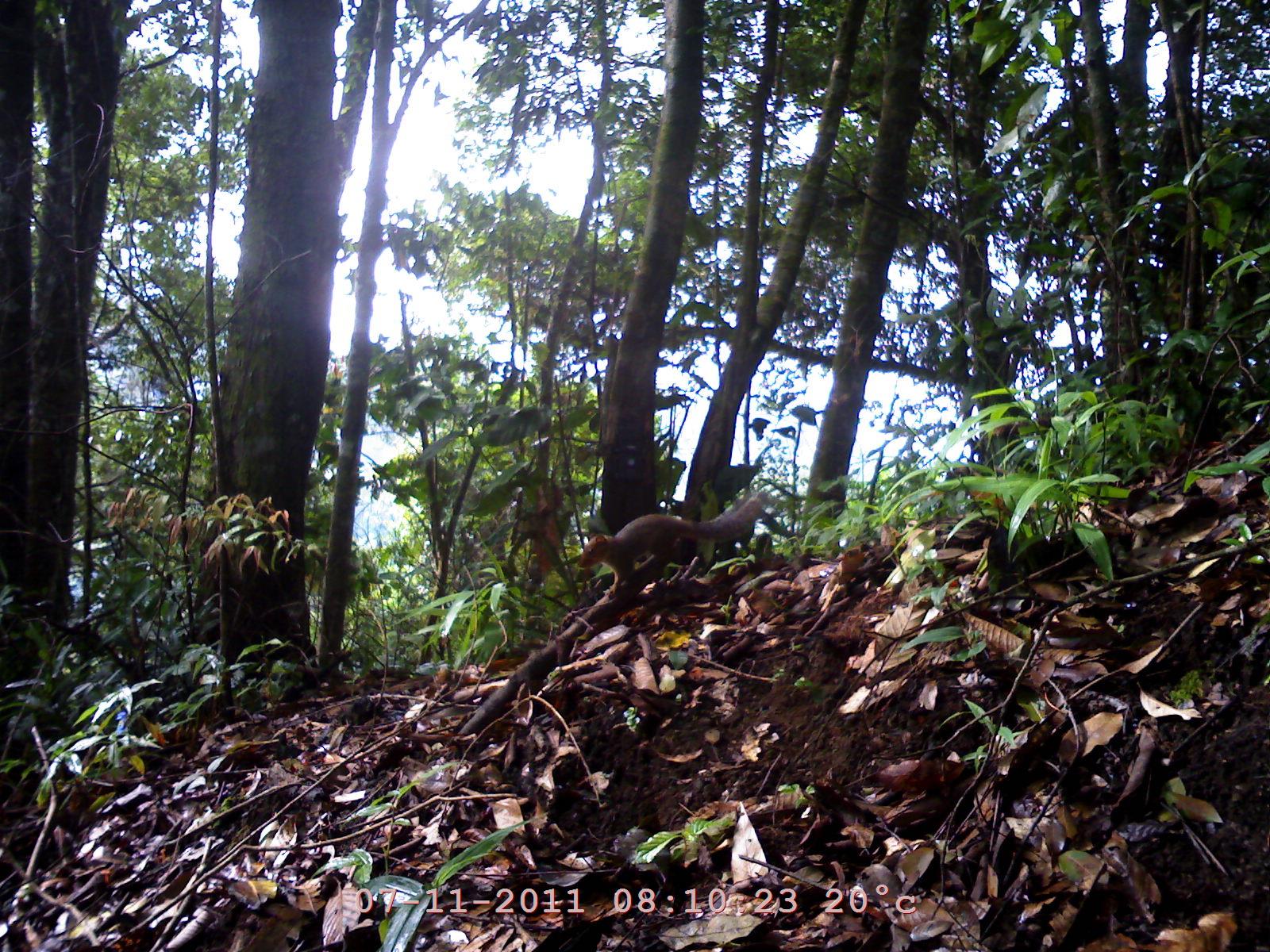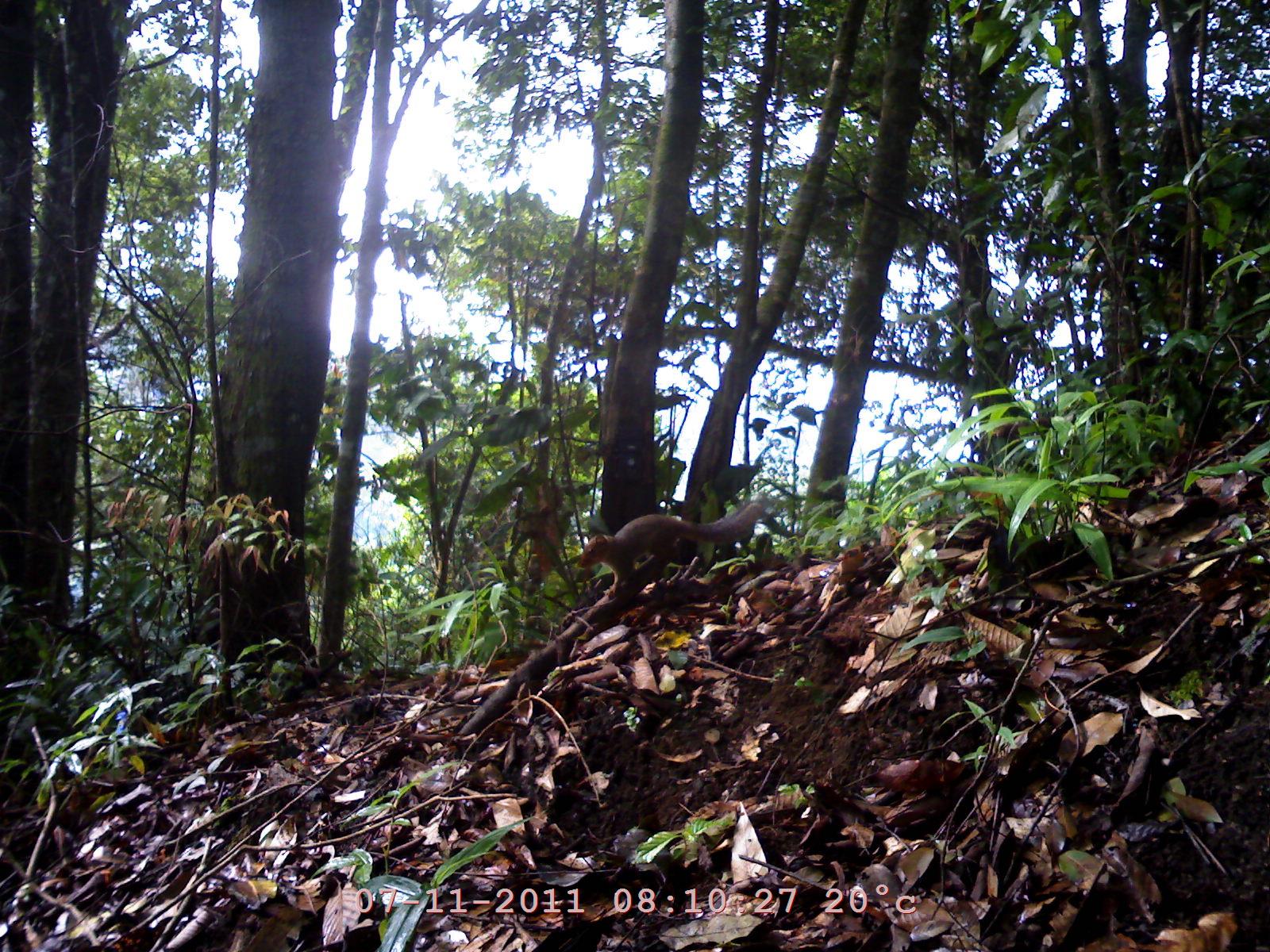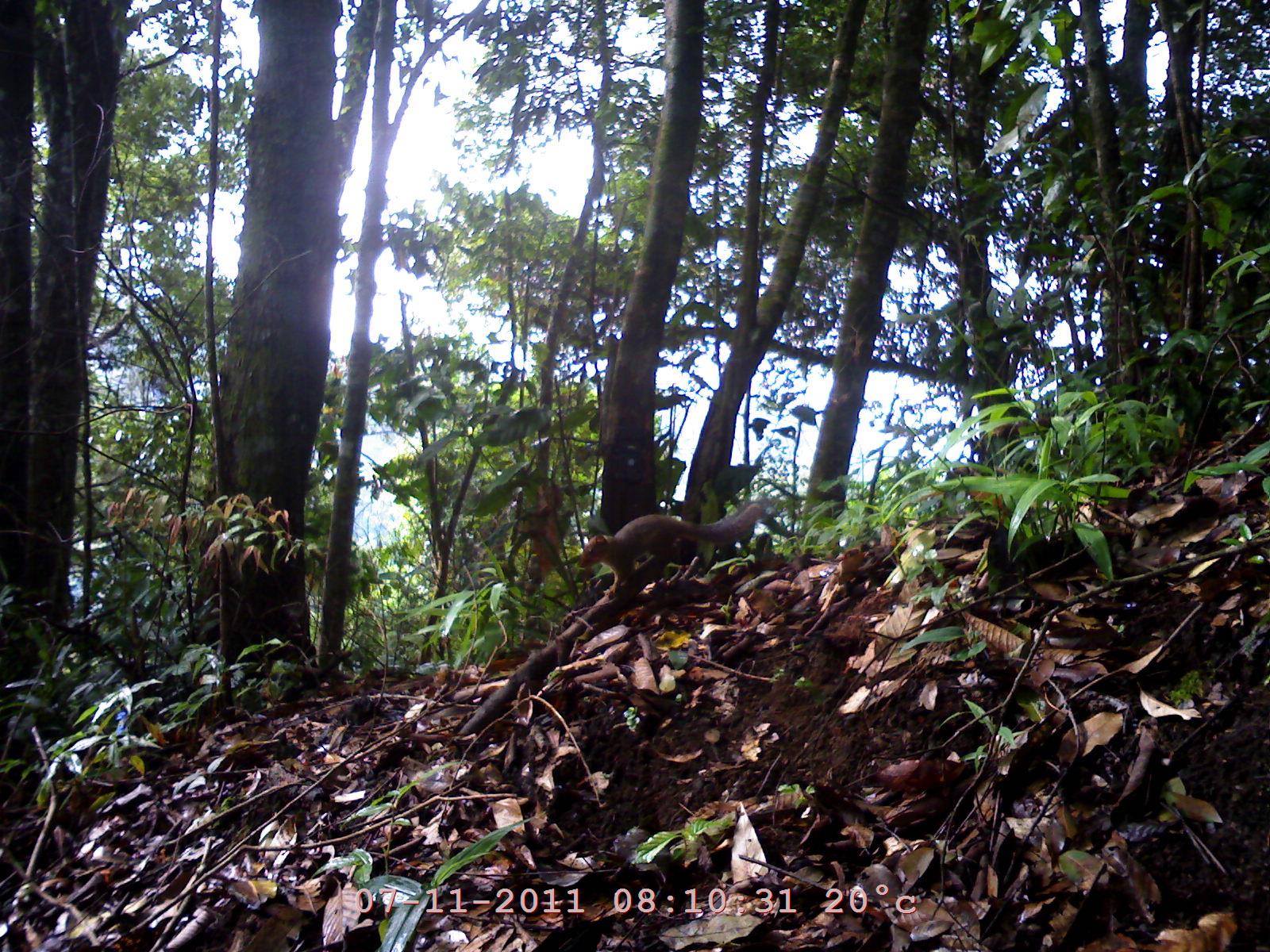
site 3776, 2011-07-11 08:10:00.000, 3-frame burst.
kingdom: Animalia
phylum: Chordata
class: Mammalia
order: Rodentia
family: Sciuridae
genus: Dremomys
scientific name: Dremomys rufigenis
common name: asian red-cheeked squirrel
Dremomys rufigenis (asian red-cheeked squirrel), count 1.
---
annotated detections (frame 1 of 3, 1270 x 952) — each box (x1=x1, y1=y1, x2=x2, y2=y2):
dremomys rufigenis: (x1=576, y1=496, x2=769, y2=603)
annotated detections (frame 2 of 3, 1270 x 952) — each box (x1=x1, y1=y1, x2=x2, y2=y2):
dremomys rufigenis: (x1=576, y1=496, x2=769, y2=603)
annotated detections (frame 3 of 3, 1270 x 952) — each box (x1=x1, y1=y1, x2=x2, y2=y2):
dremomys rufigenis: (x1=574, y1=497, x2=764, y2=602)